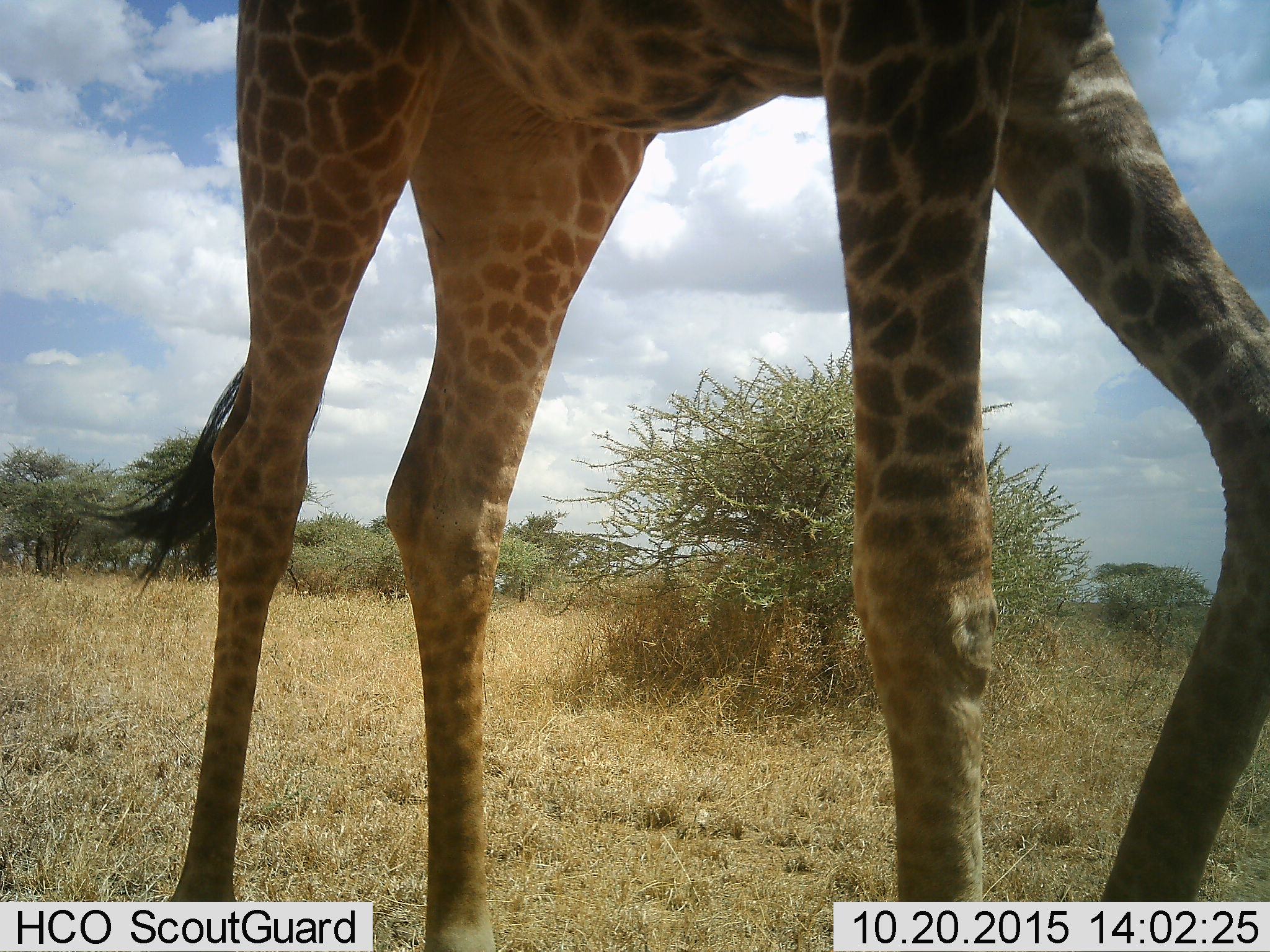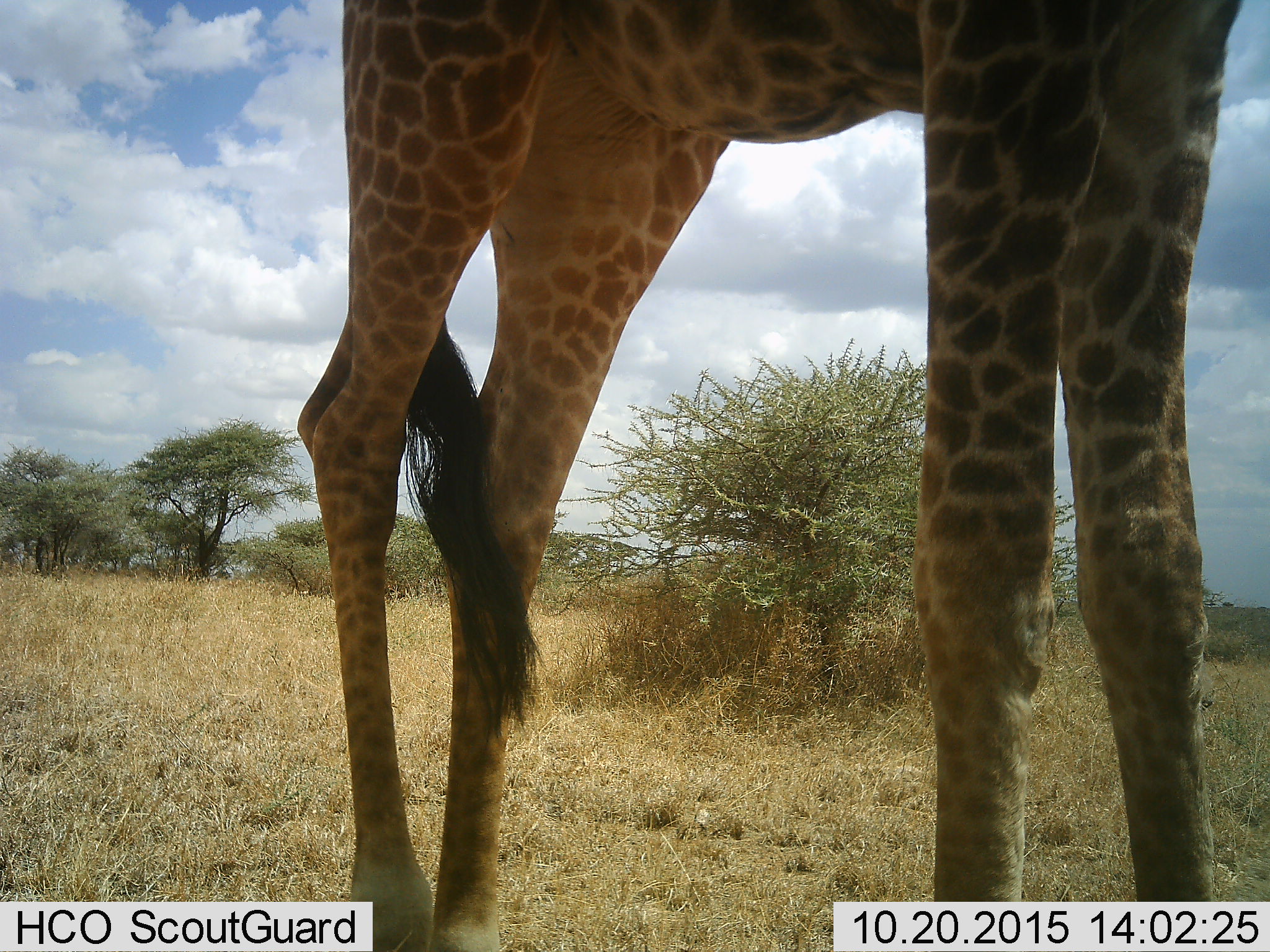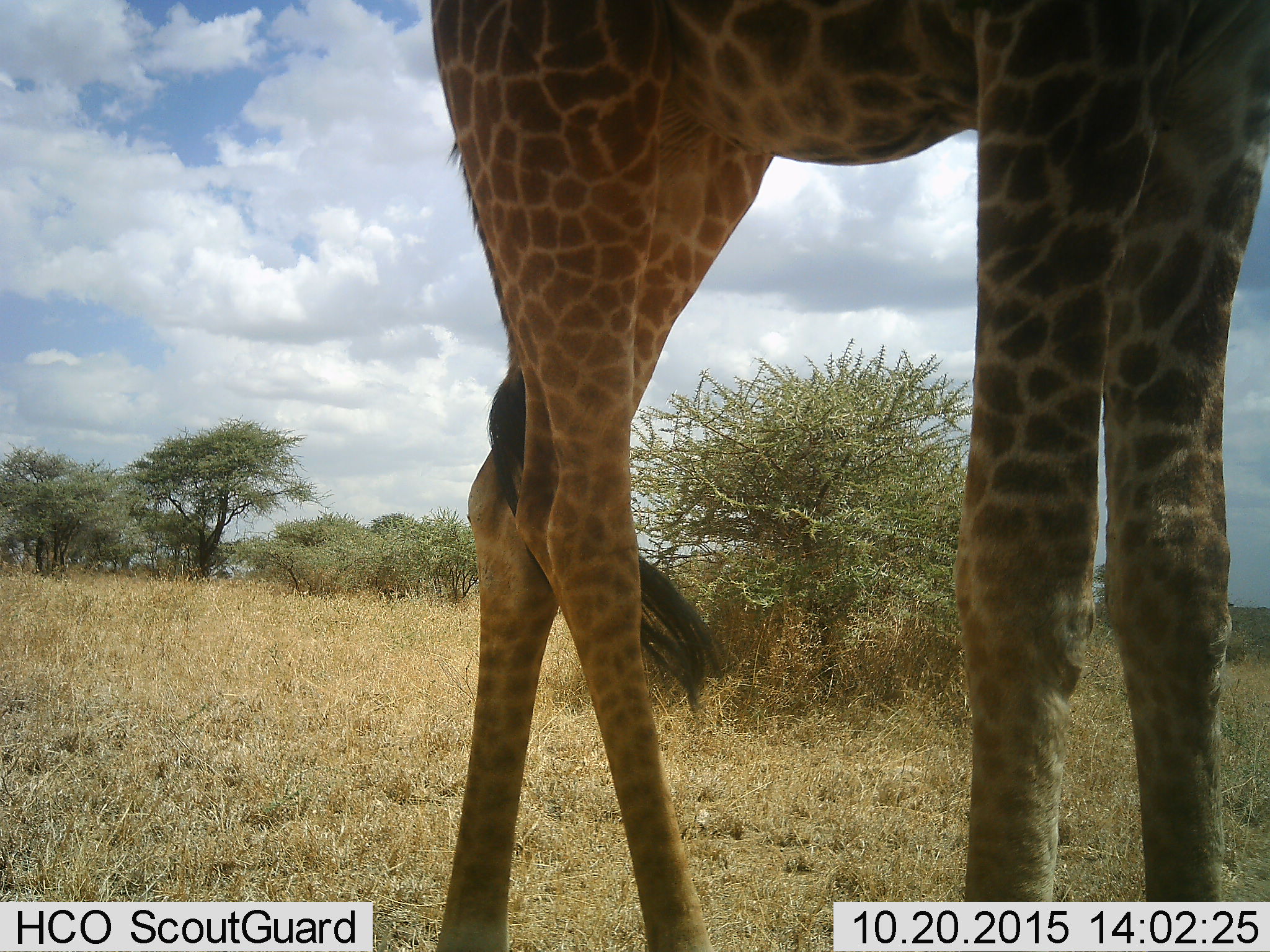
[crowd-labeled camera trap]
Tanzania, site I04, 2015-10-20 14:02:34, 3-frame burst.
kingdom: Animalia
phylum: Chordata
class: Mammalia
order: Artiodactyla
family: Giraffidae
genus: Giraffa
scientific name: Giraffa camelopardalis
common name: giraffe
Giraffe (Giraffa camelopardalis), count 1. Behavior (volunteer vote fractions): standing 20%, resting 0%, moving 90%, interacting 0%. Young present (vote fraction): 0%. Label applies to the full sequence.